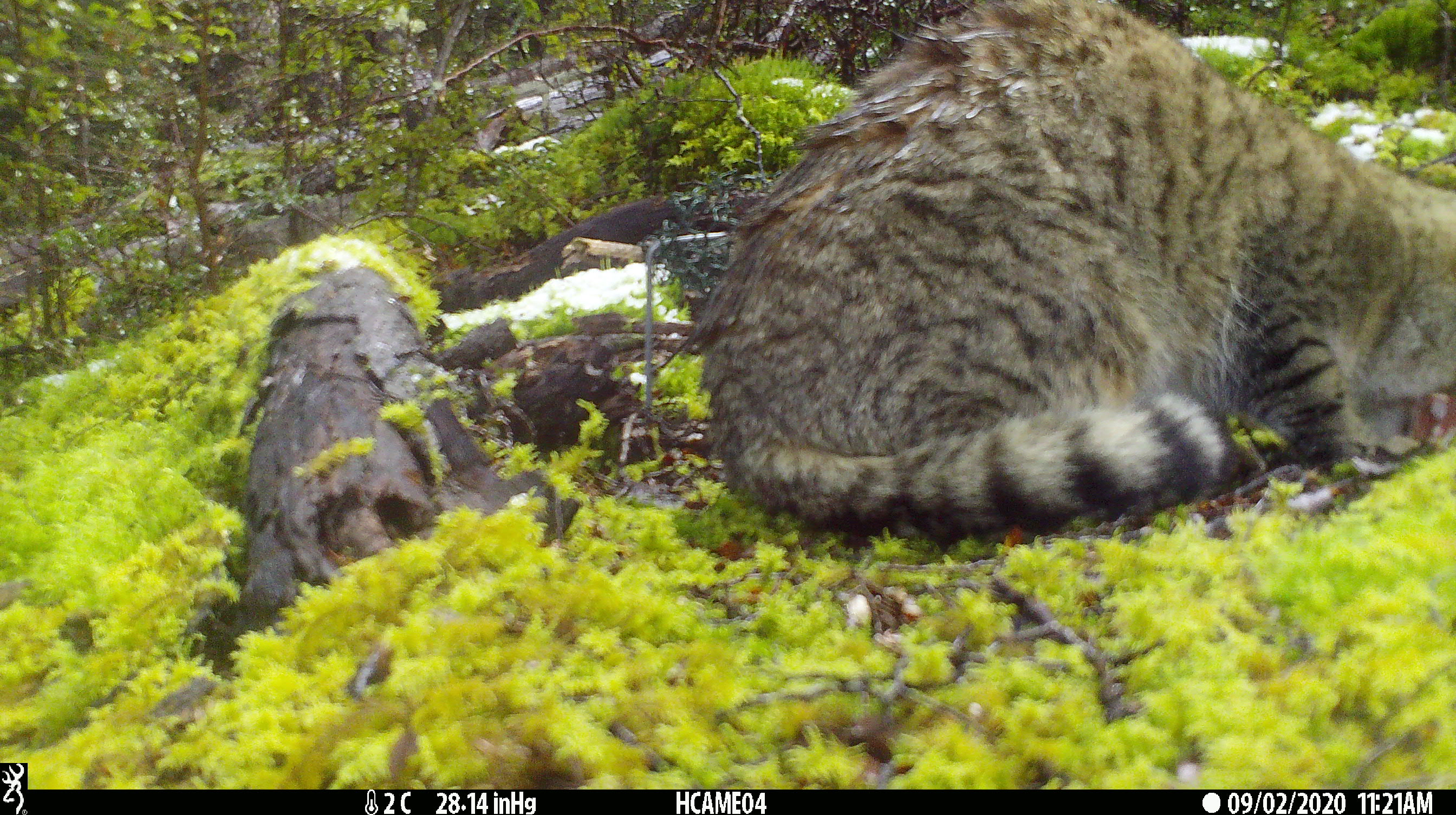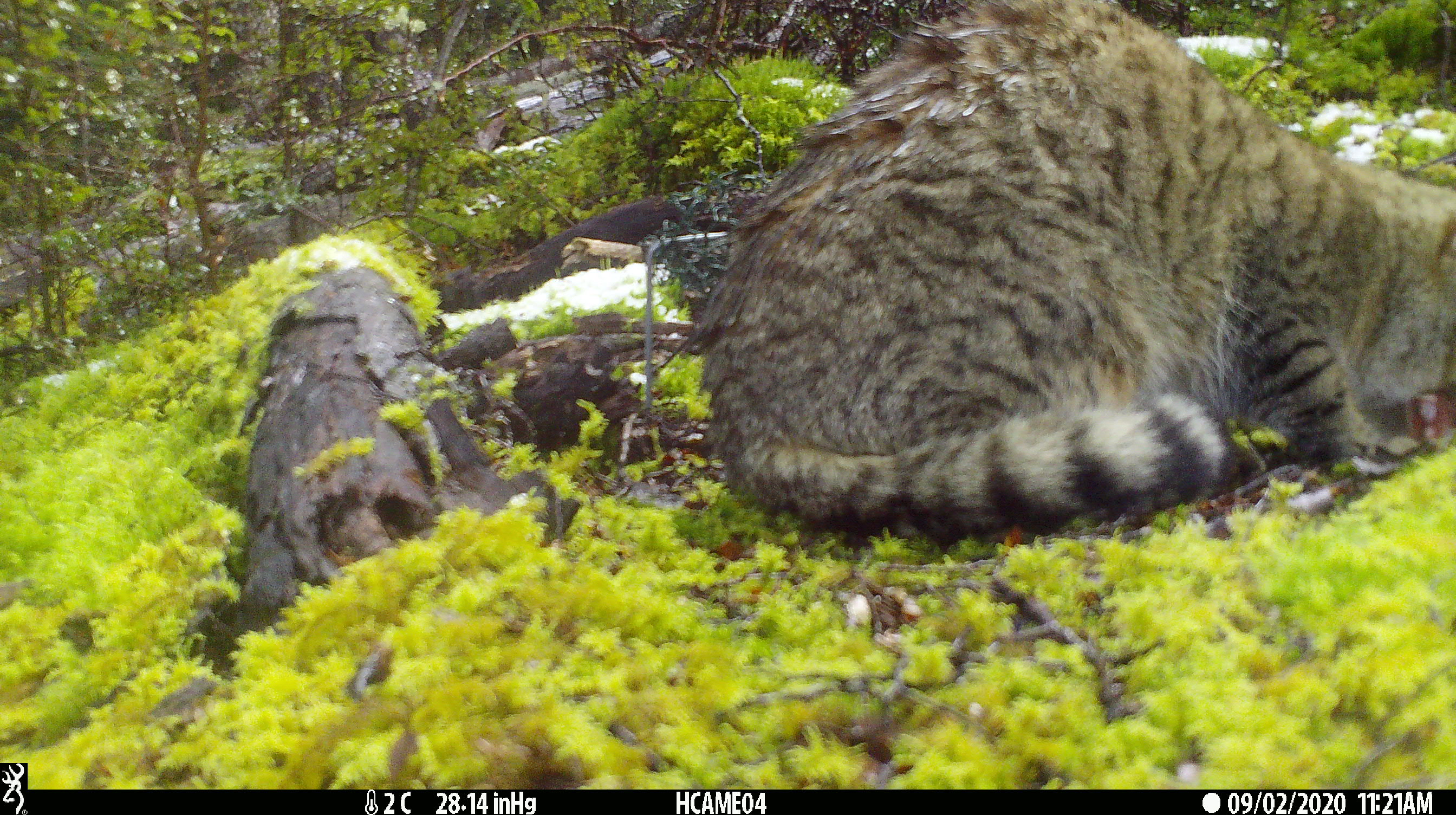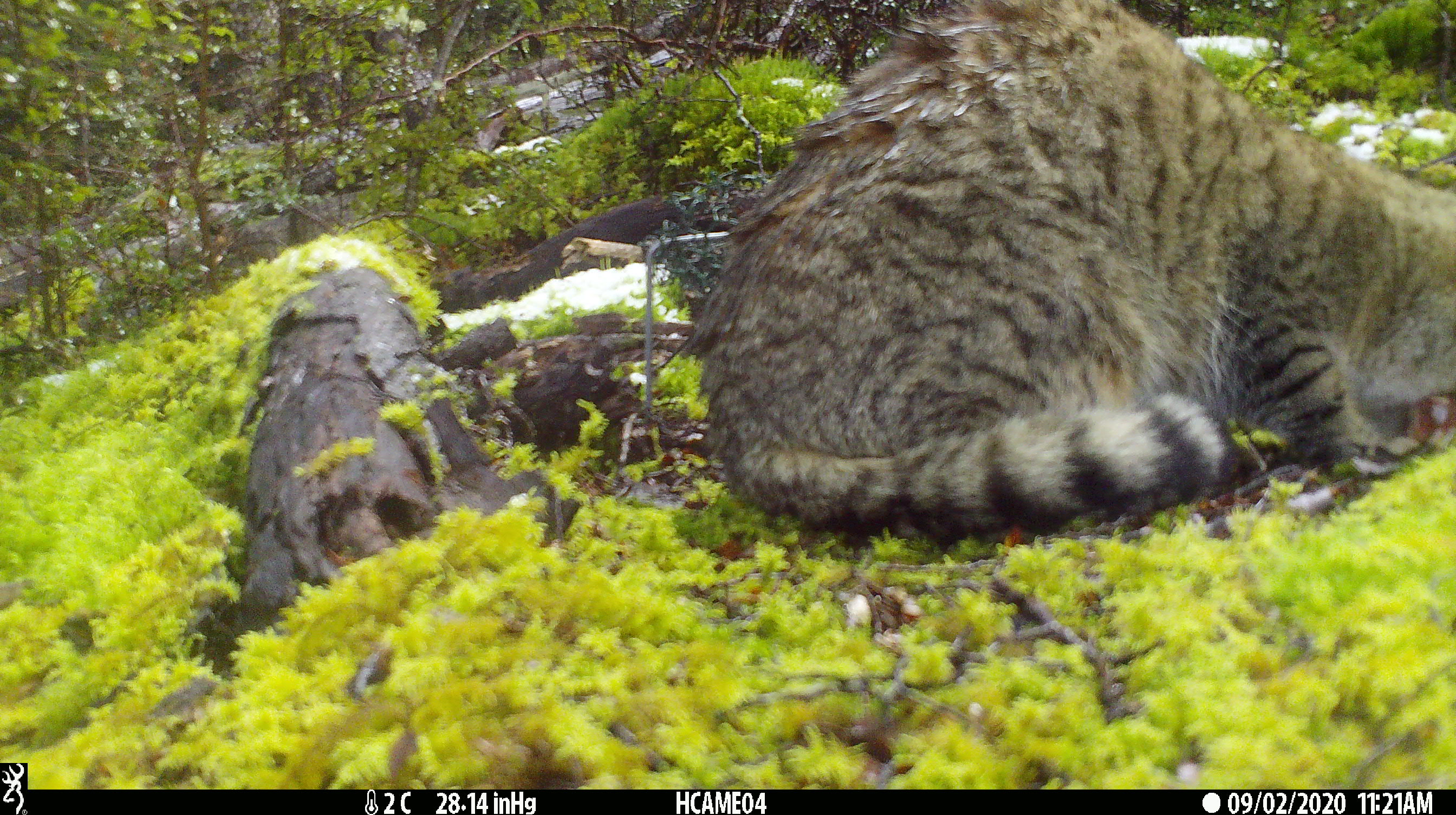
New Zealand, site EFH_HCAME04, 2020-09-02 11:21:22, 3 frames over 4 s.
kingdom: Animalia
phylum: Chordata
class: Mammalia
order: Carnivora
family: Felidae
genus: Felis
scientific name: Felis catus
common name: domestic cat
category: cat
Cat (domestic cat) (Felis catus).